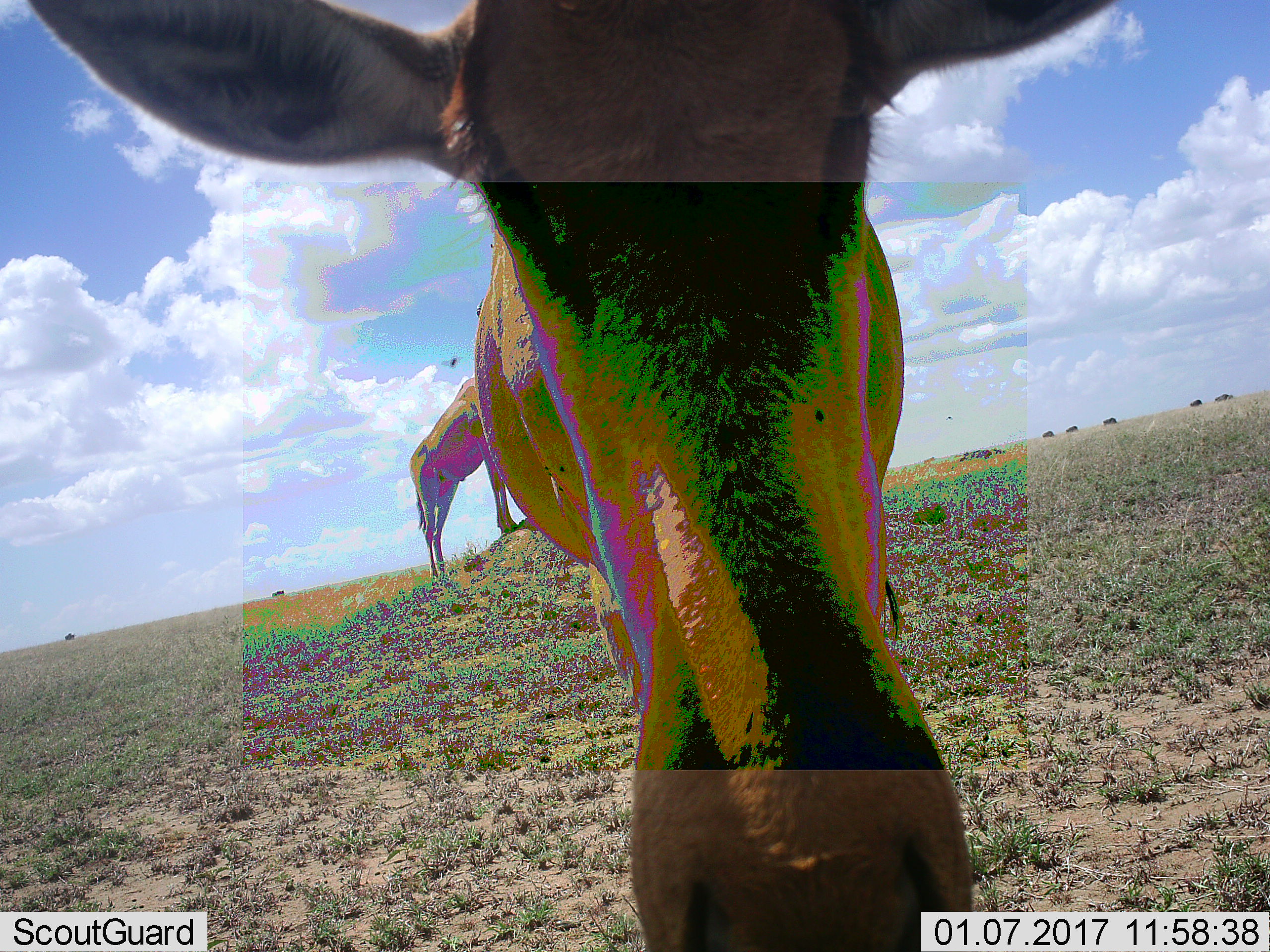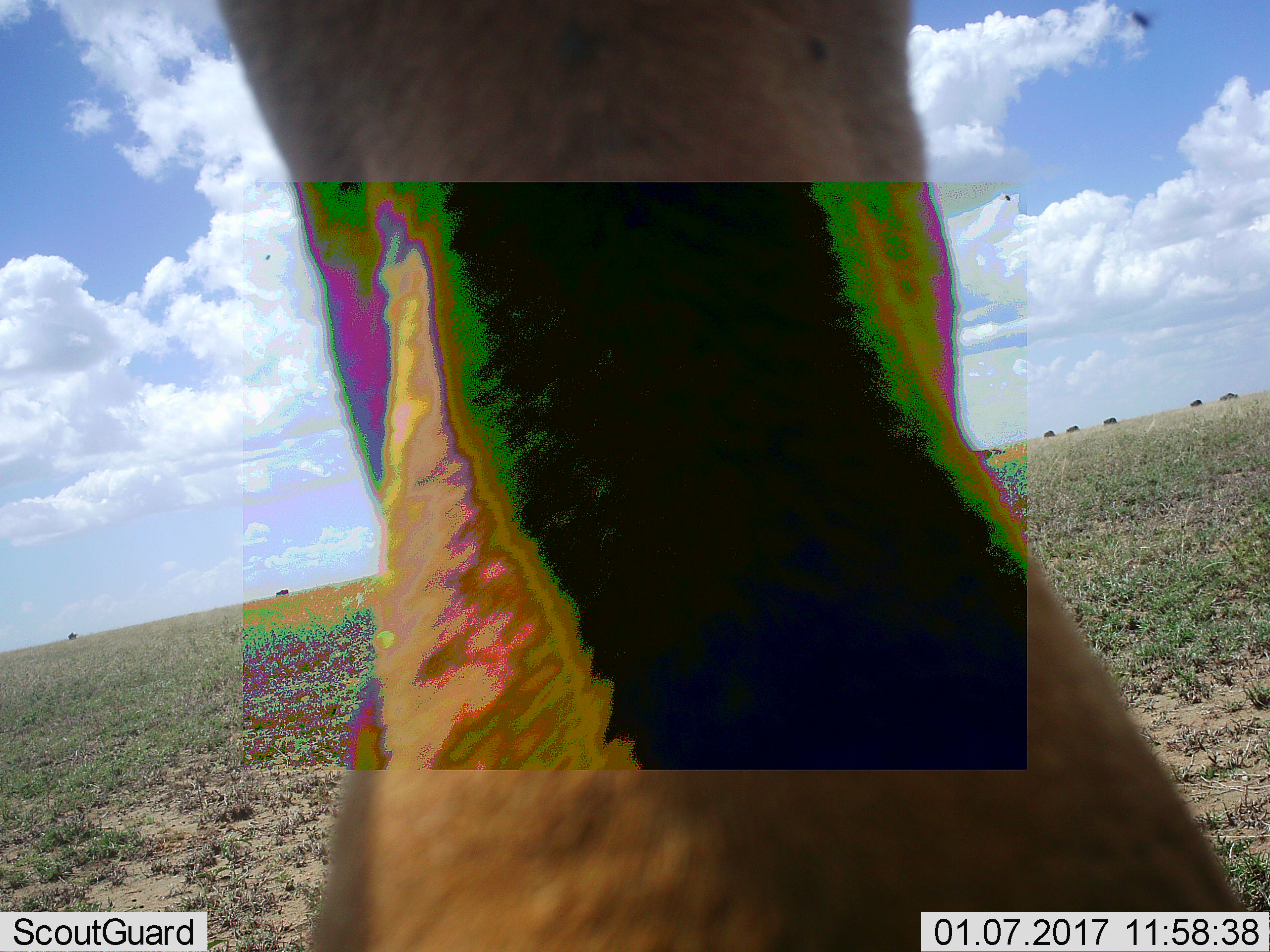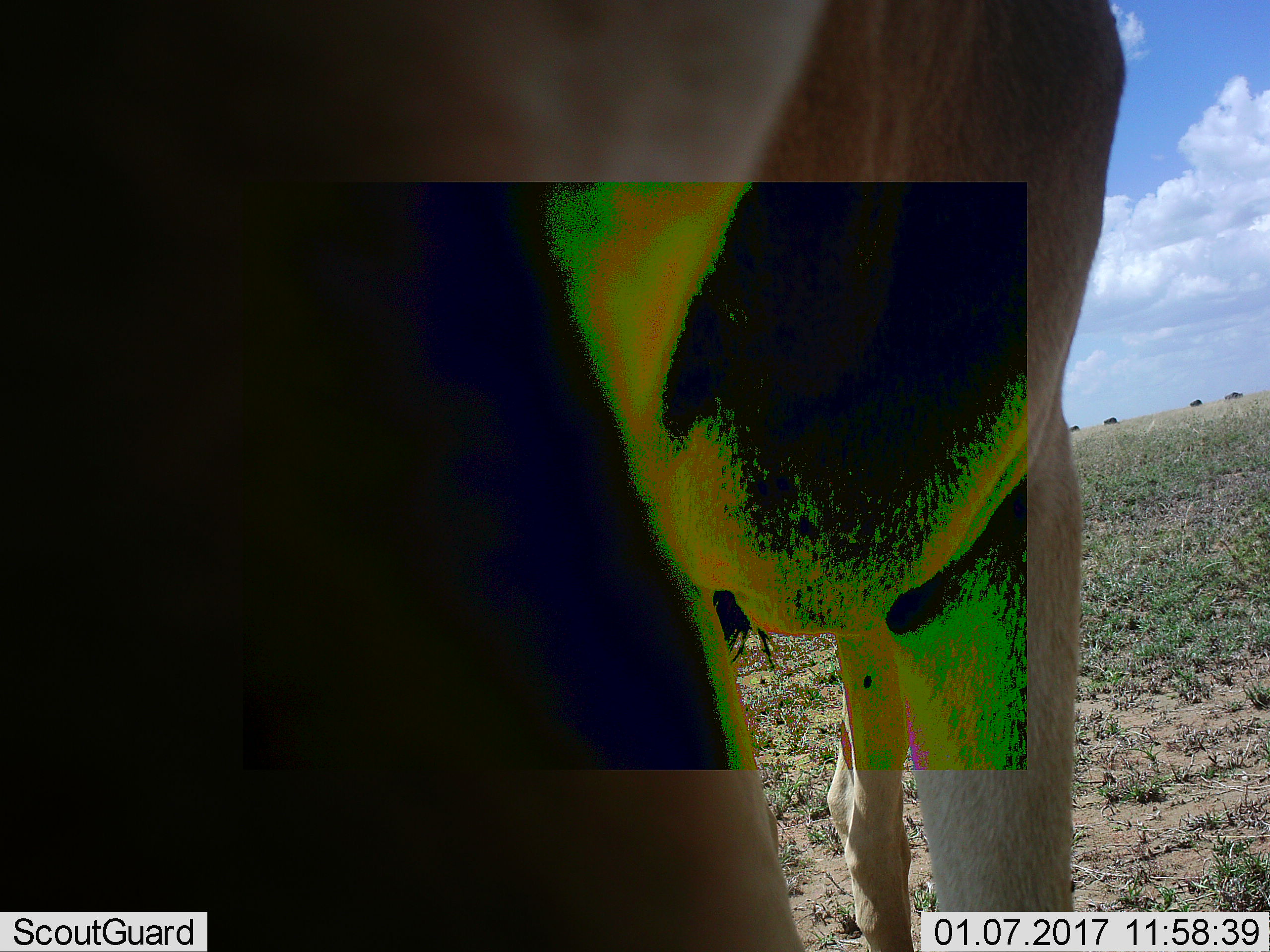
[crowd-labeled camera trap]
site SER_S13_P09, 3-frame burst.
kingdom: Animalia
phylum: Chordata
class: Mammalia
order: Artiodactyla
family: Bovidae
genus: Alcelaphus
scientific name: Alcelaphus buselaphus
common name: hartebeest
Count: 2.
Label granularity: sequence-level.